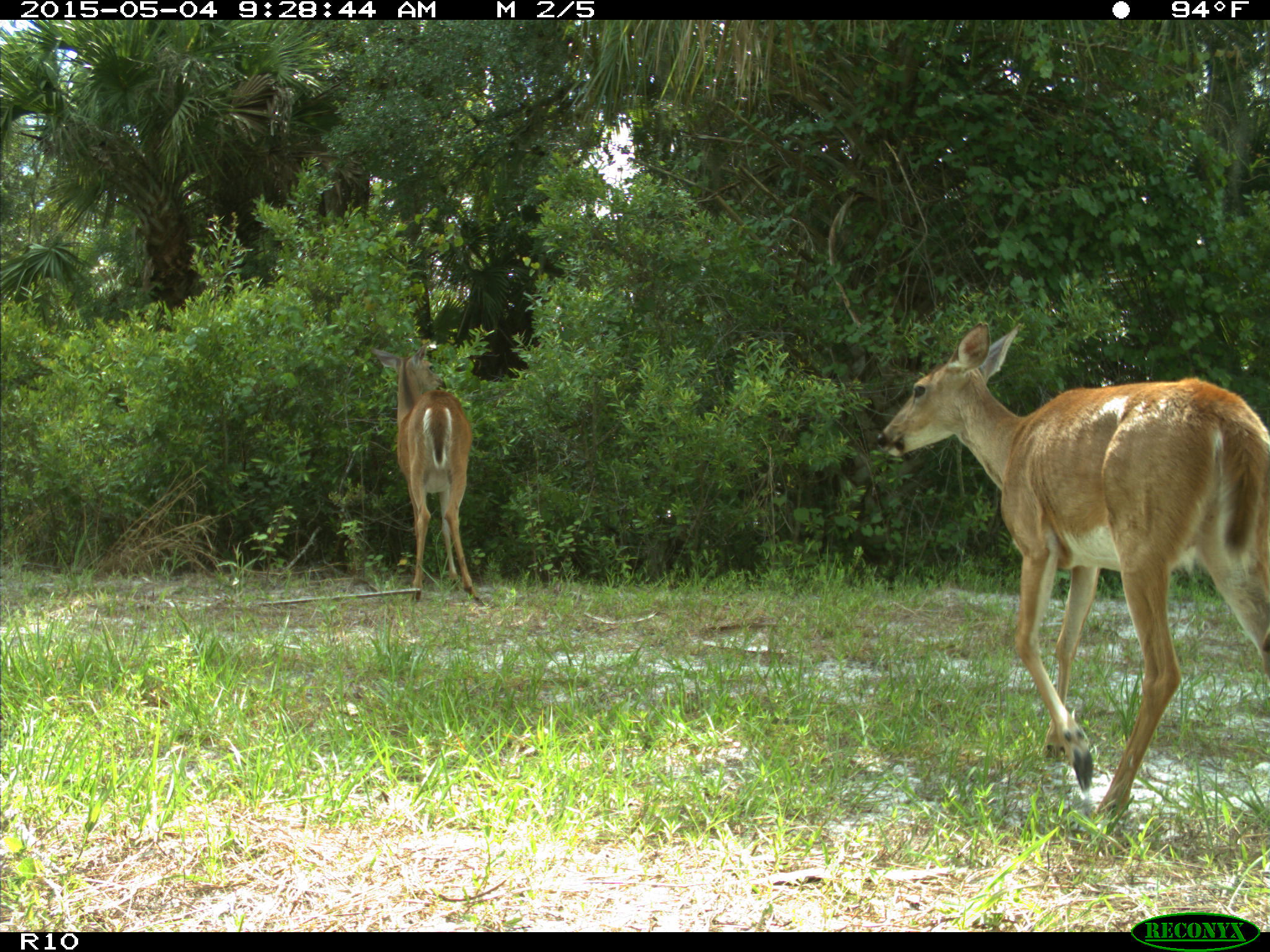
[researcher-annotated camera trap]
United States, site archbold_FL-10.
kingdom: Animalia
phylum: Chordata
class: Mammalia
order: Artiodactyla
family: Cervidae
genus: Odocoileus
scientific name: Odocoileus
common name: deer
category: unidentified deer